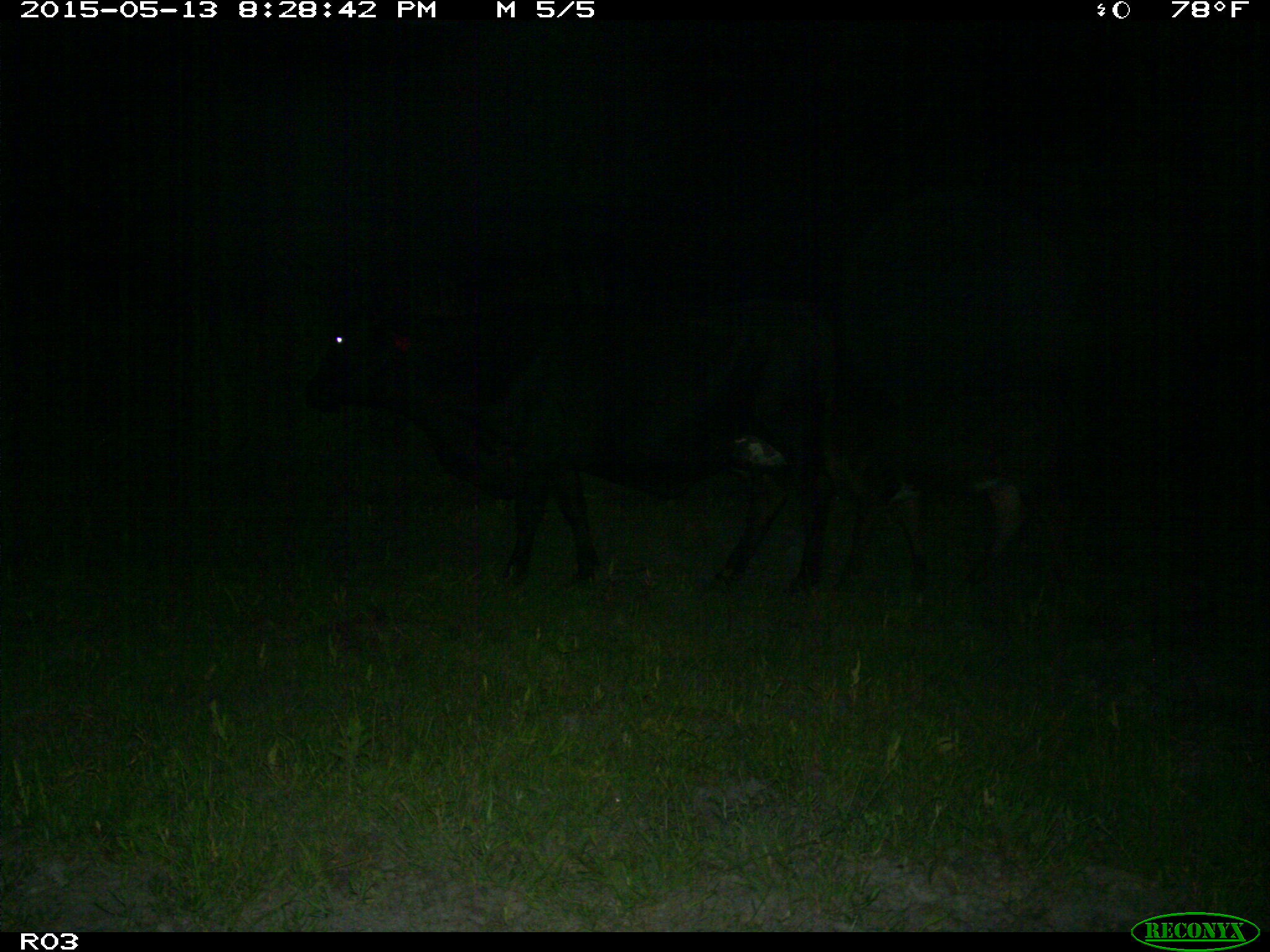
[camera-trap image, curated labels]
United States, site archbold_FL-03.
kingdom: Animalia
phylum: Chordata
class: Mammalia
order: Artiodactyla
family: Bovidae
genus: Bos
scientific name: Bos taurus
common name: domestic cow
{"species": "Bos taurus (domestic cow)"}